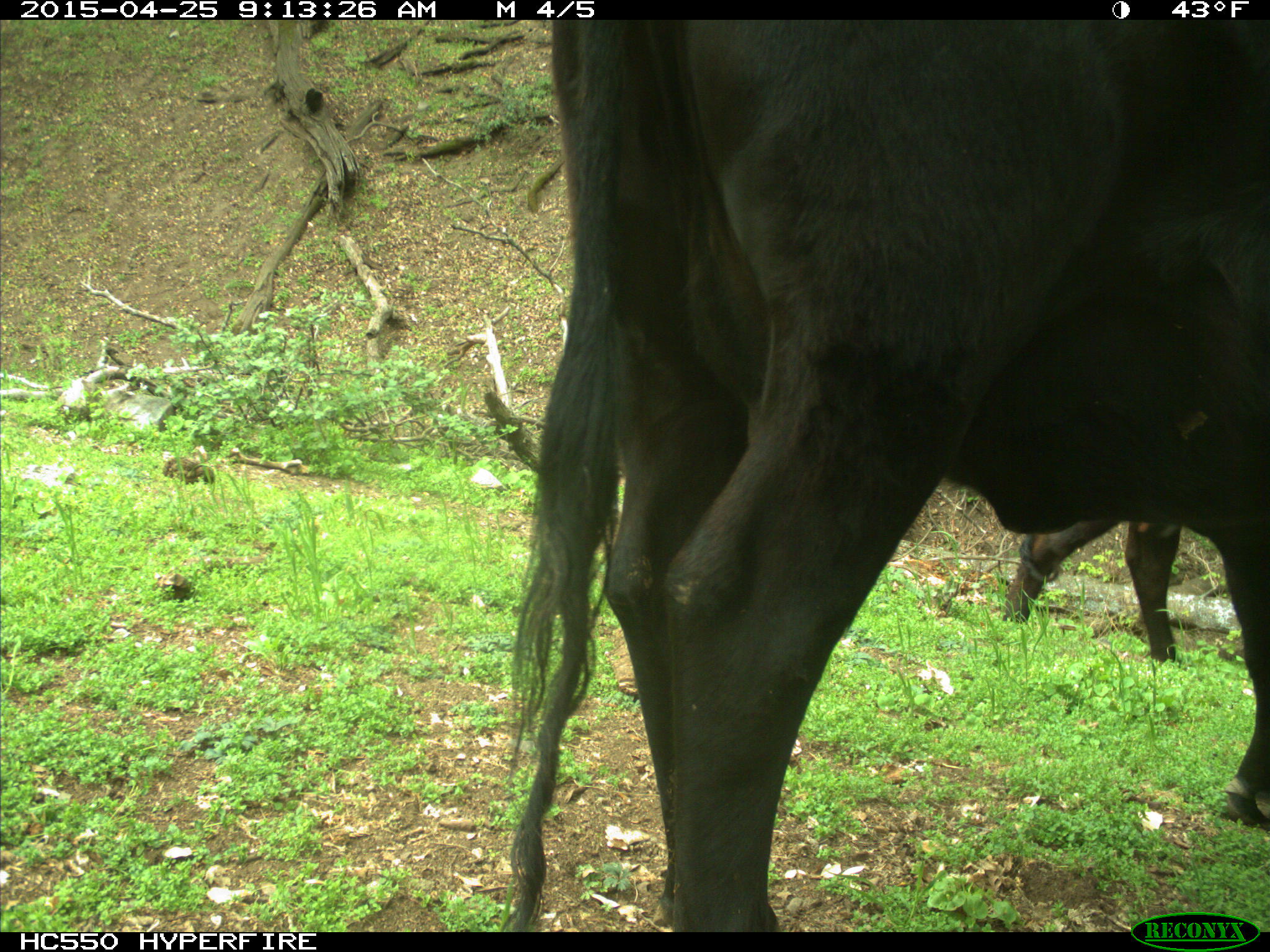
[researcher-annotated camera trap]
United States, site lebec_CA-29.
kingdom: Animalia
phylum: Chordata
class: Mammalia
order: Artiodactyla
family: Bovidae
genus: Bos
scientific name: Bos taurus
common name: domestic cow